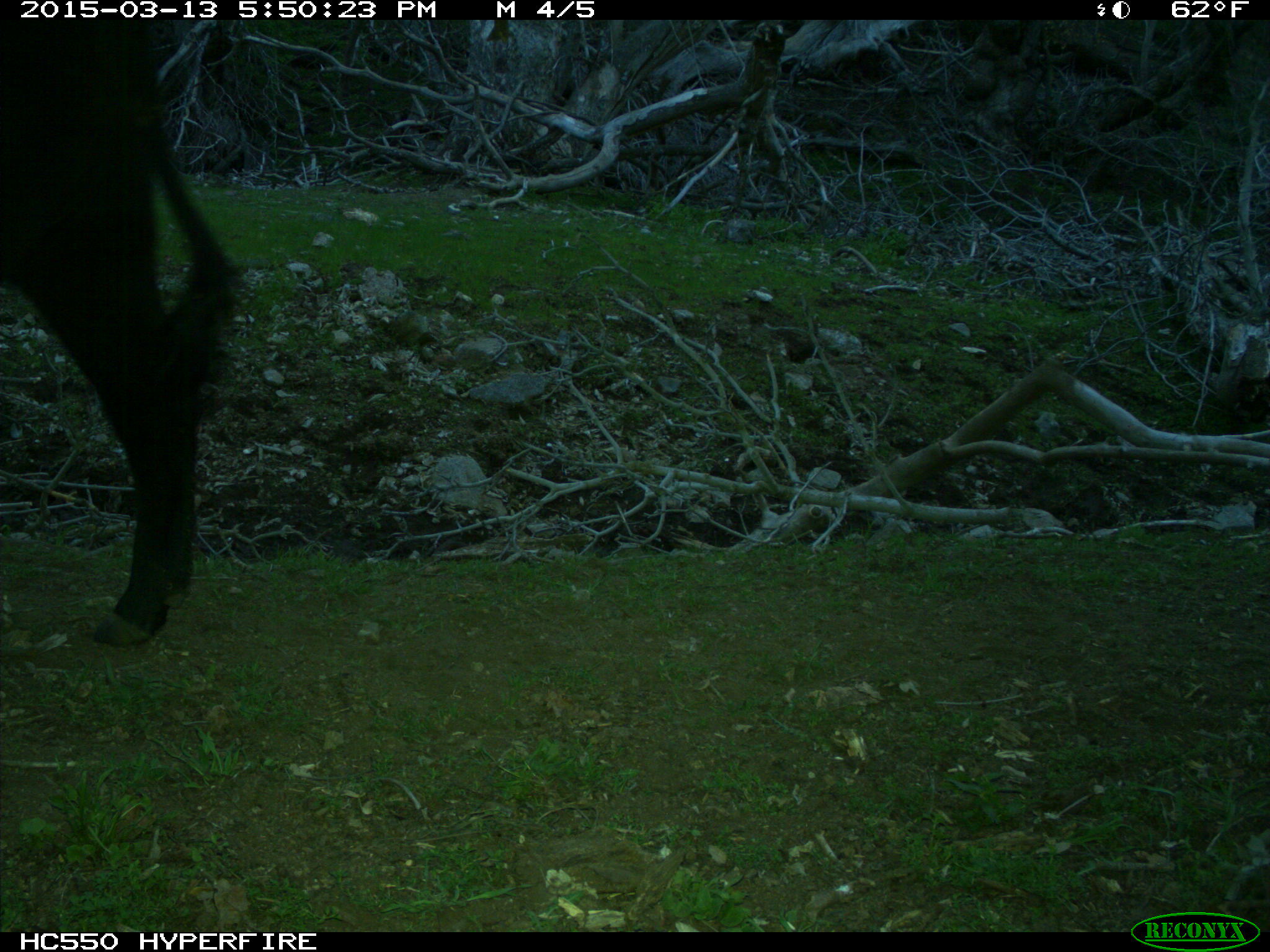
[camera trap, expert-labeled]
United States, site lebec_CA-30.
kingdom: Animalia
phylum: Chordata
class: Mammalia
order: Artiodactyla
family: Bovidae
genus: Bos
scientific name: Bos taurus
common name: domestic cow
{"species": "Bos taurus (domestic cow)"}